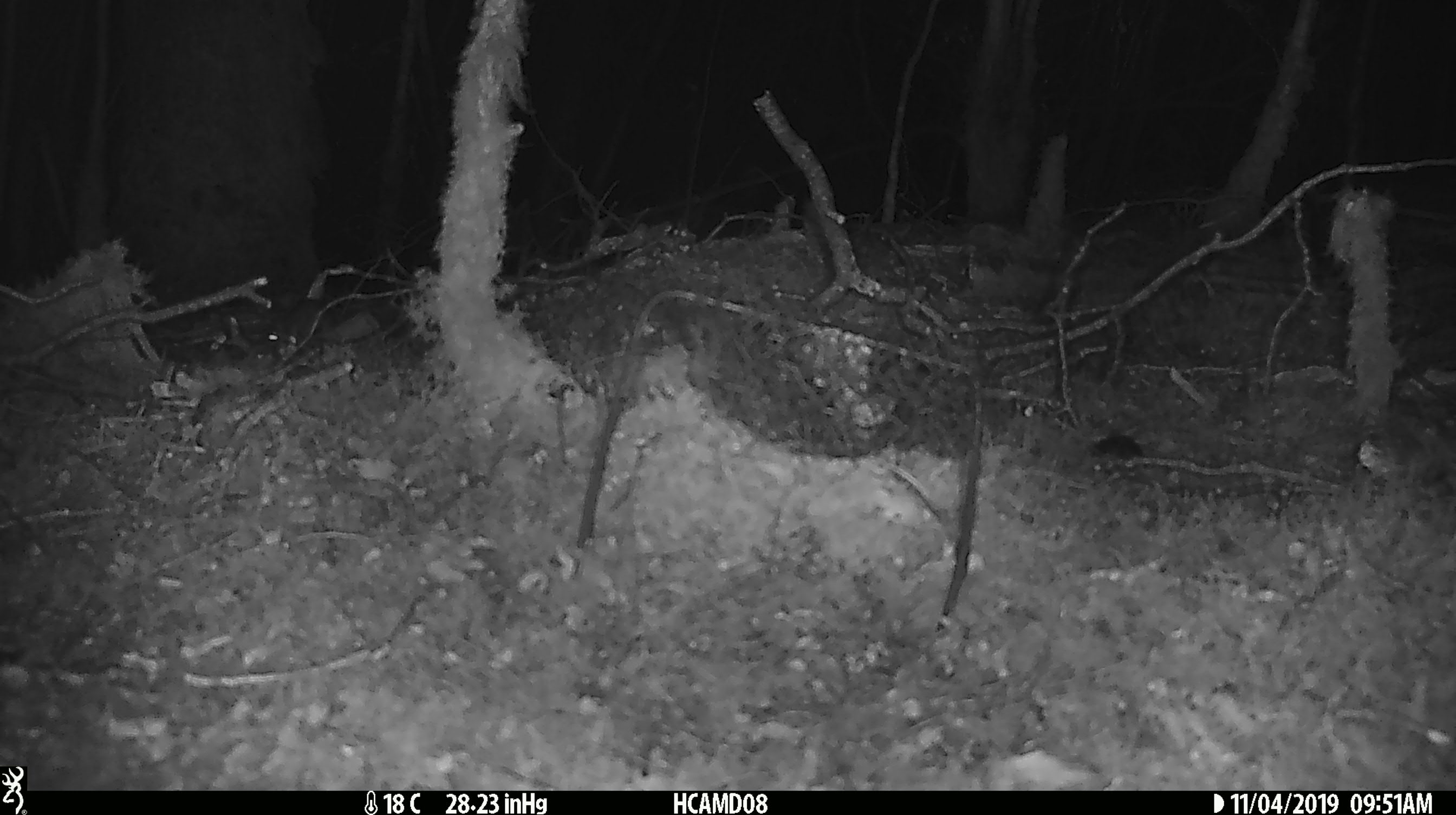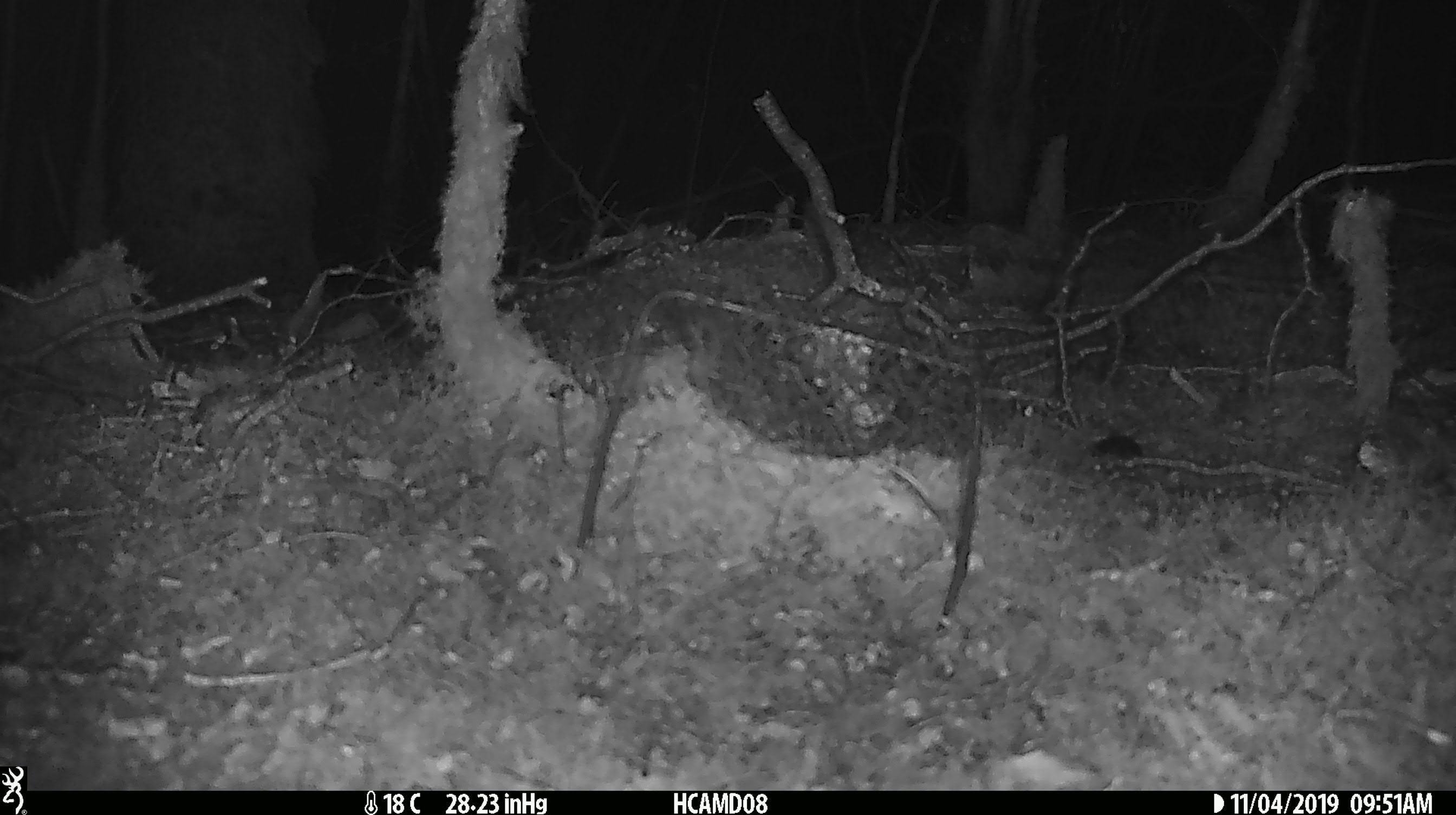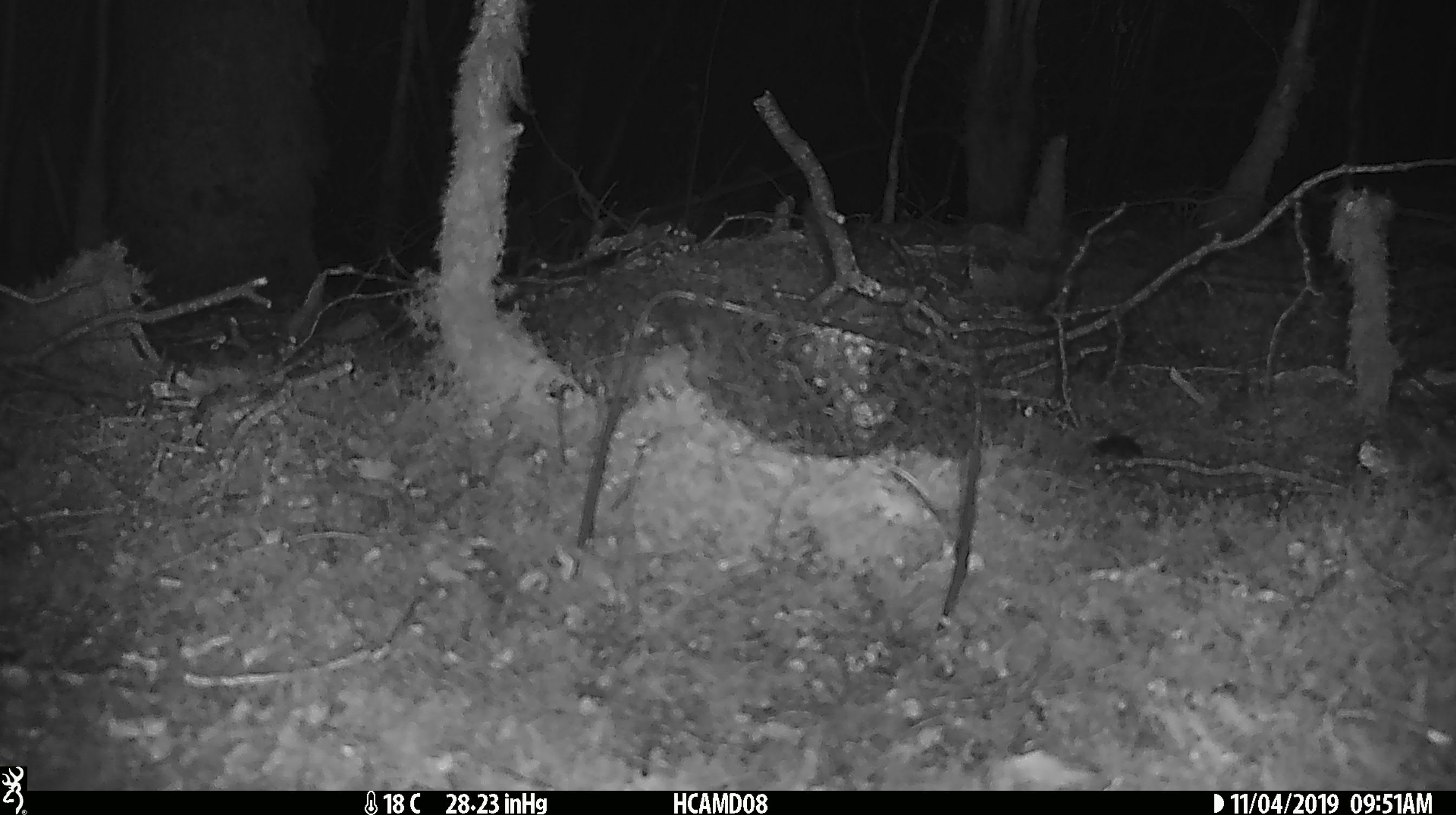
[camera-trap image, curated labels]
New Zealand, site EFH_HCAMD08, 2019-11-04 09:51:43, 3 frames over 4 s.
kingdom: Animalia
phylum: Chordata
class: Mammalia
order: Rodentia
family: Muridae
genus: Mus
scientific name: Mus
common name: mouse